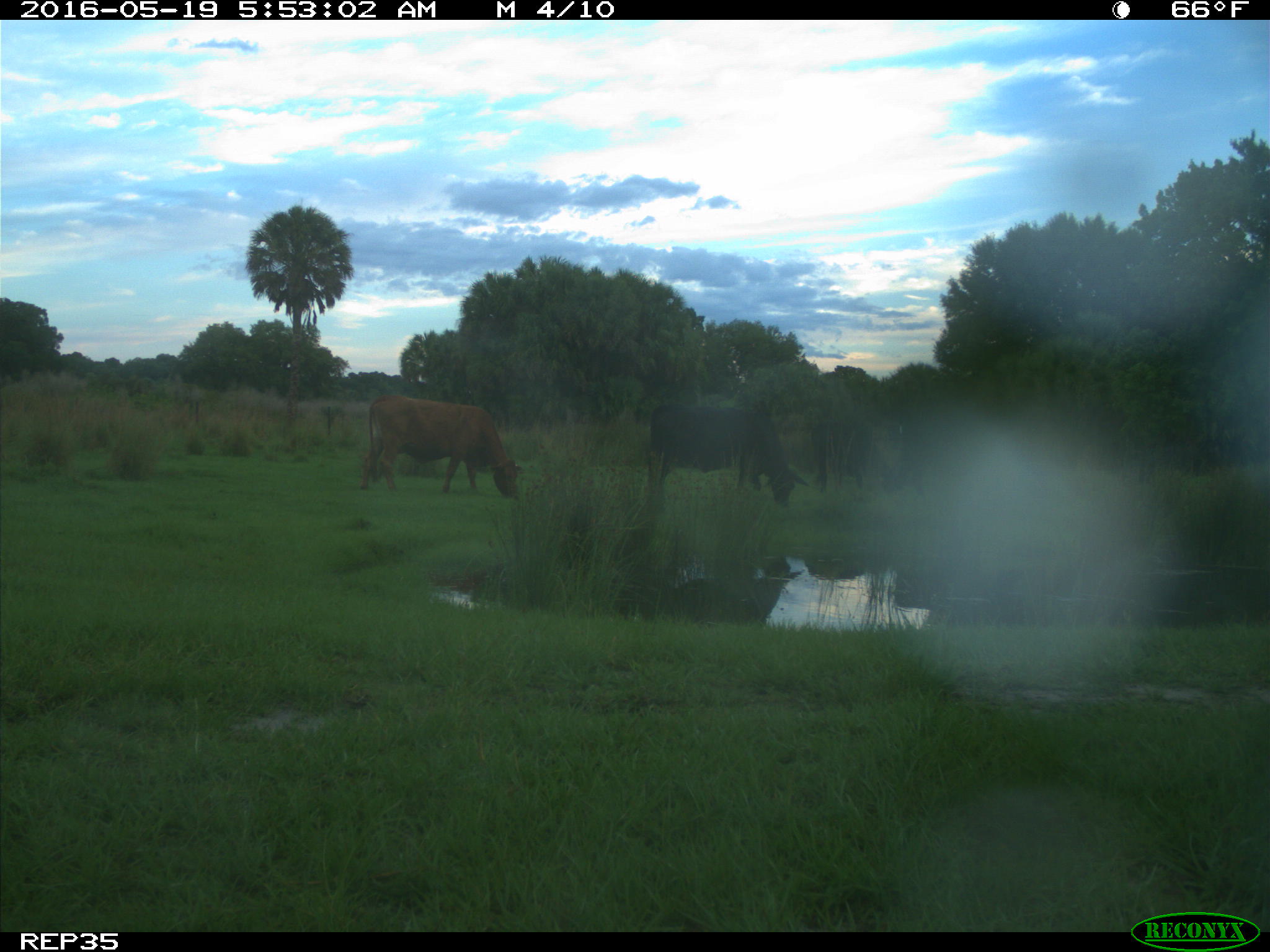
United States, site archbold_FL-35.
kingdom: Animalia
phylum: Chordata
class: Mammalia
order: Artiodactyla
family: Bovidae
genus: Bos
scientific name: Bos taurus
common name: domestic cow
Bos taurus (domestic cow).